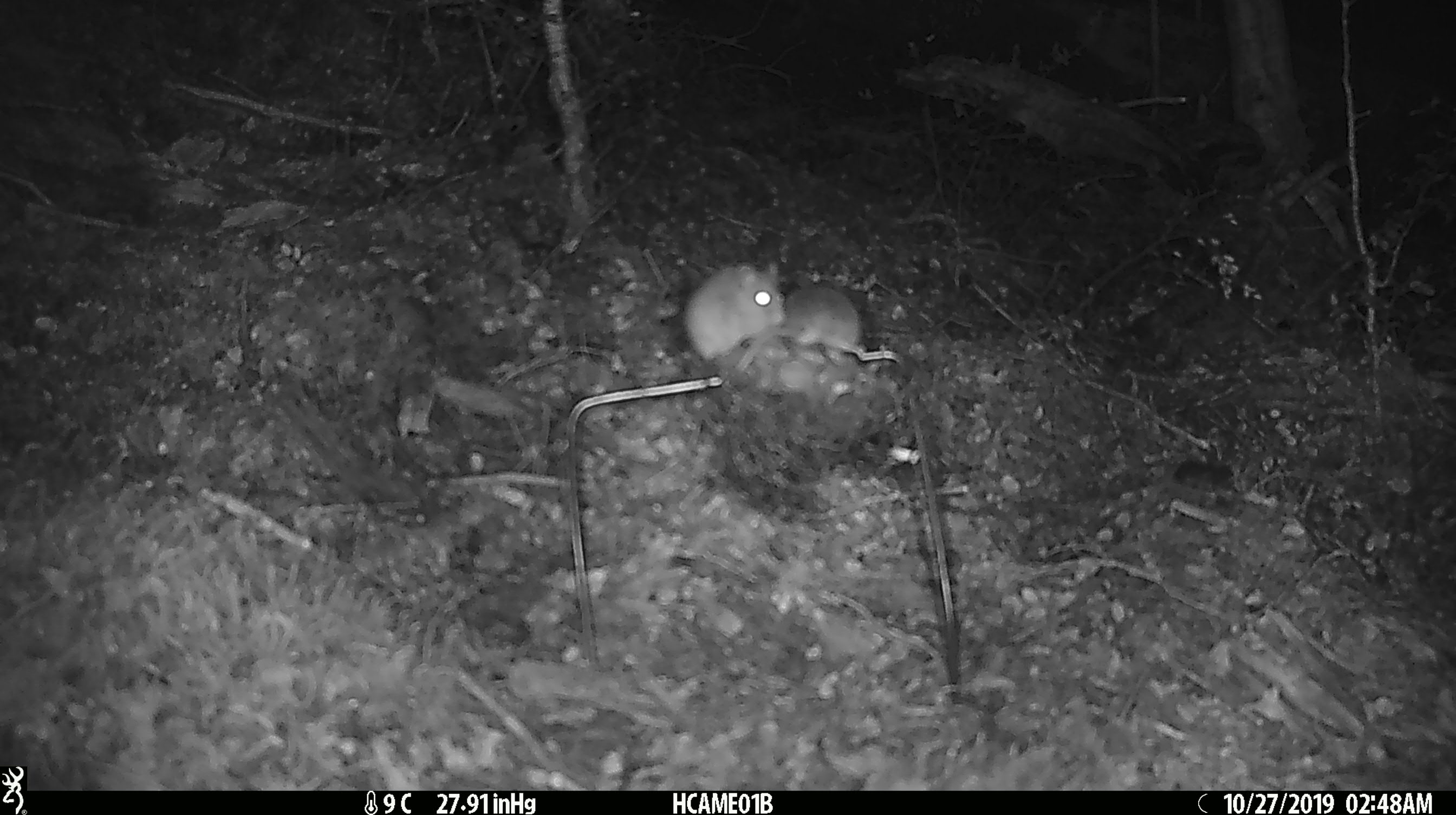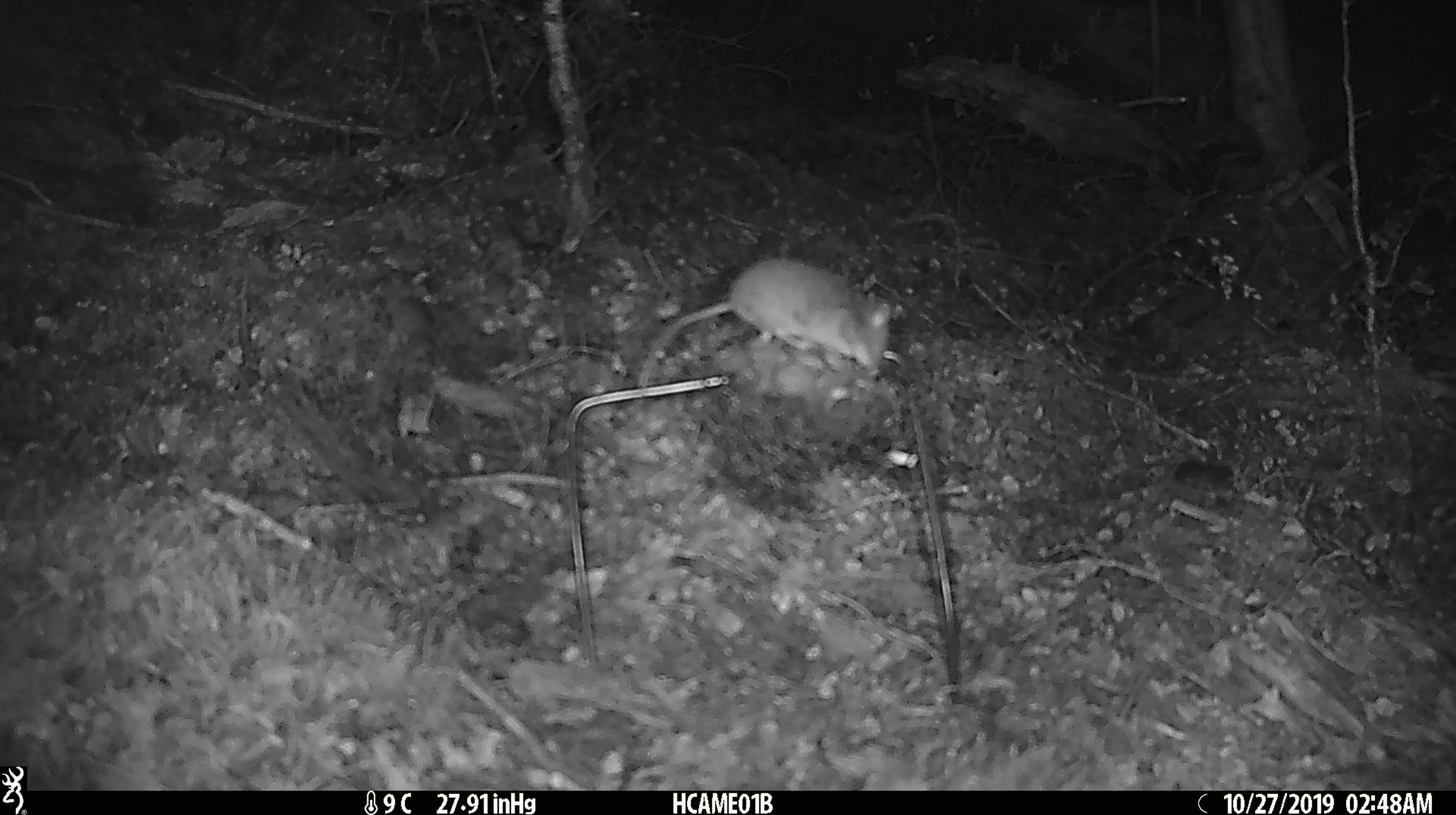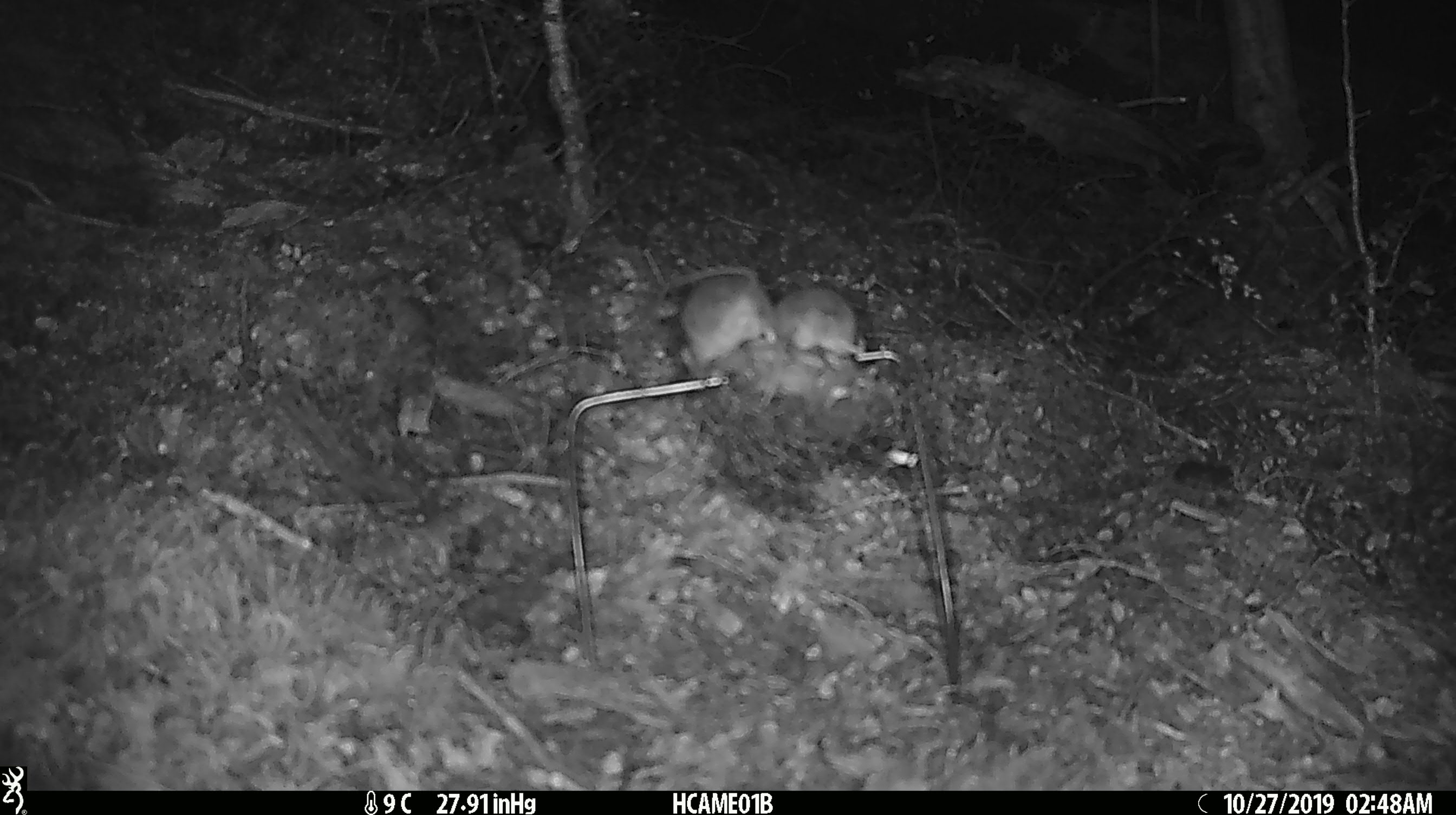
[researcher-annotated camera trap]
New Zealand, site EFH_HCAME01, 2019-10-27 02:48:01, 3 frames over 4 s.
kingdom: Animalia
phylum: Chordata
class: Mammalia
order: Rodentia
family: Muridae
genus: Mus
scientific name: Mus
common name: mouse